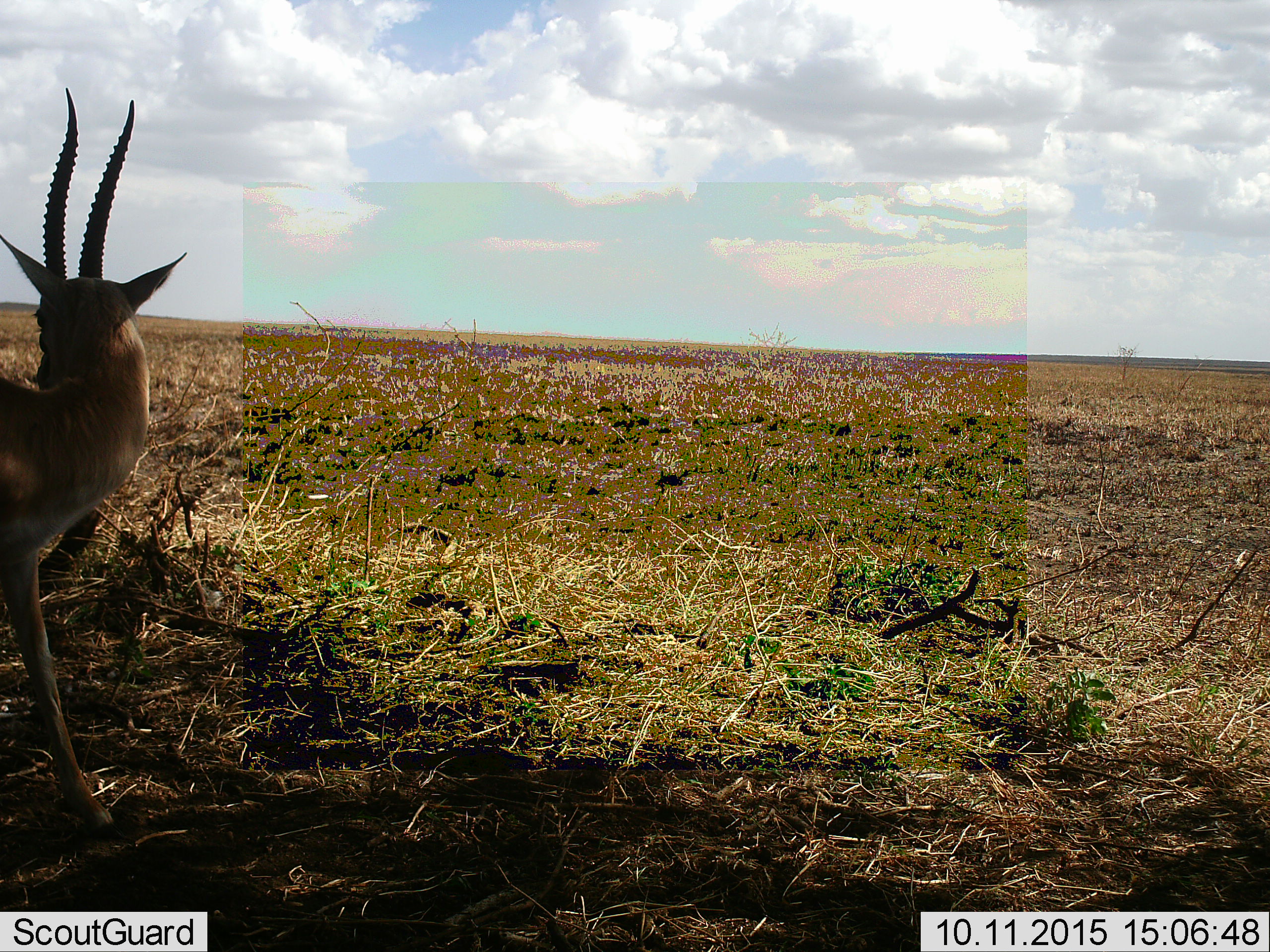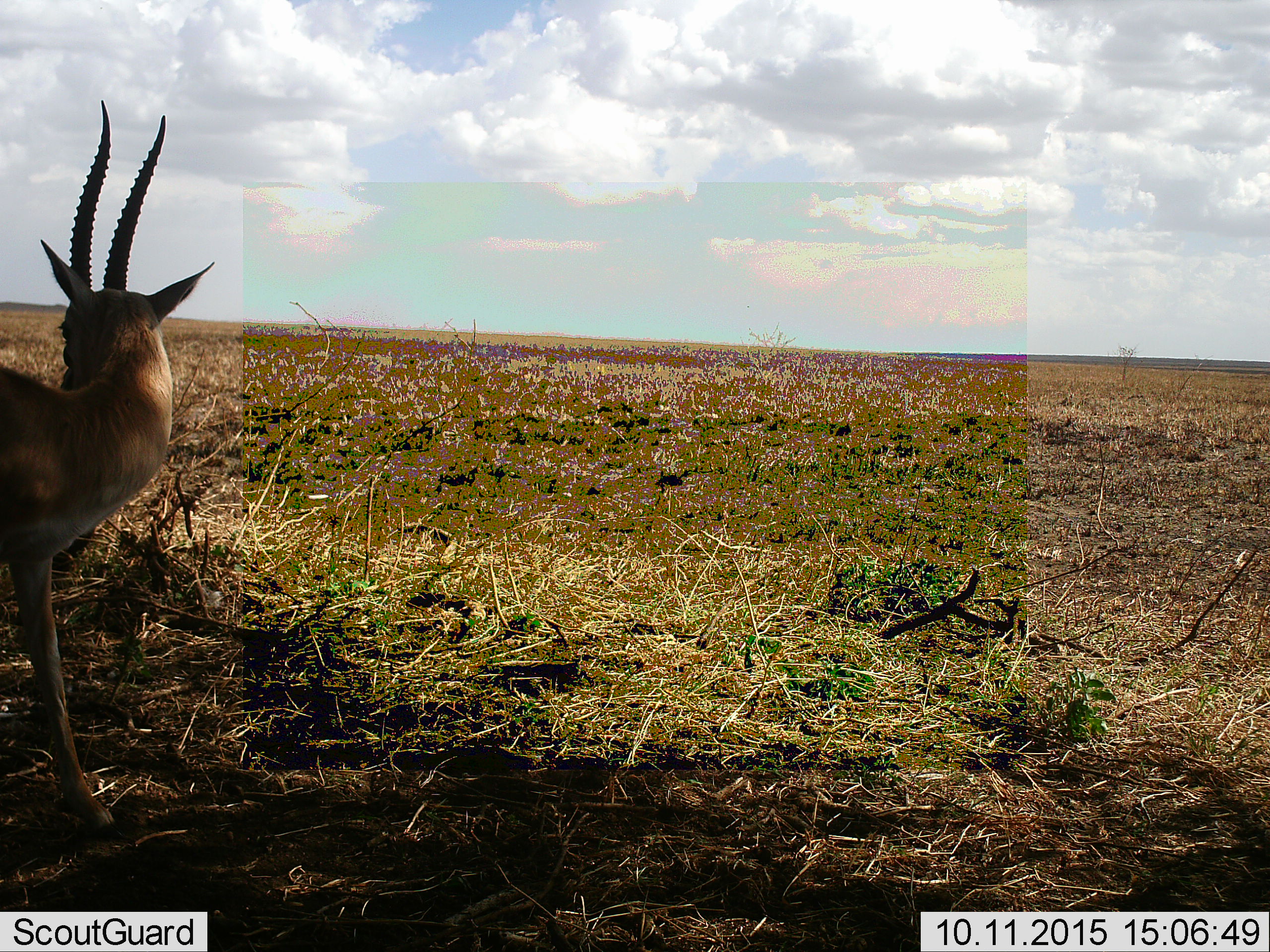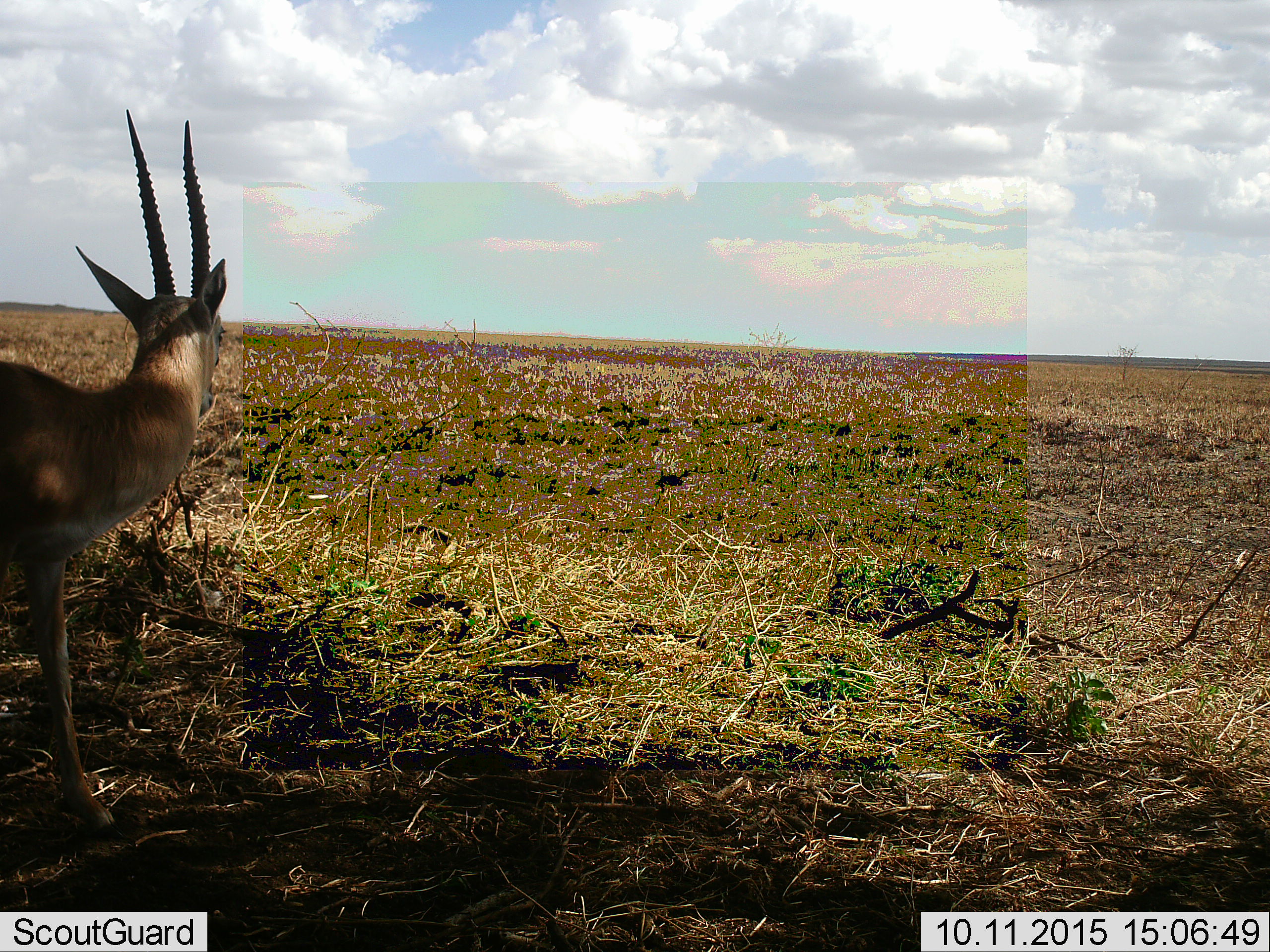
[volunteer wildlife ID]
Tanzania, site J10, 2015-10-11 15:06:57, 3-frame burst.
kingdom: Animalia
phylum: Chordata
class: Mammalia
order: Artiodactyla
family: Bovidae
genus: Eudorcas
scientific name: Eudorcas thomsonii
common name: thomson's gazelle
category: gazellethomsons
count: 1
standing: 71%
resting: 0%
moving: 29%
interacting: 0%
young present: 0%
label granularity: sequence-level